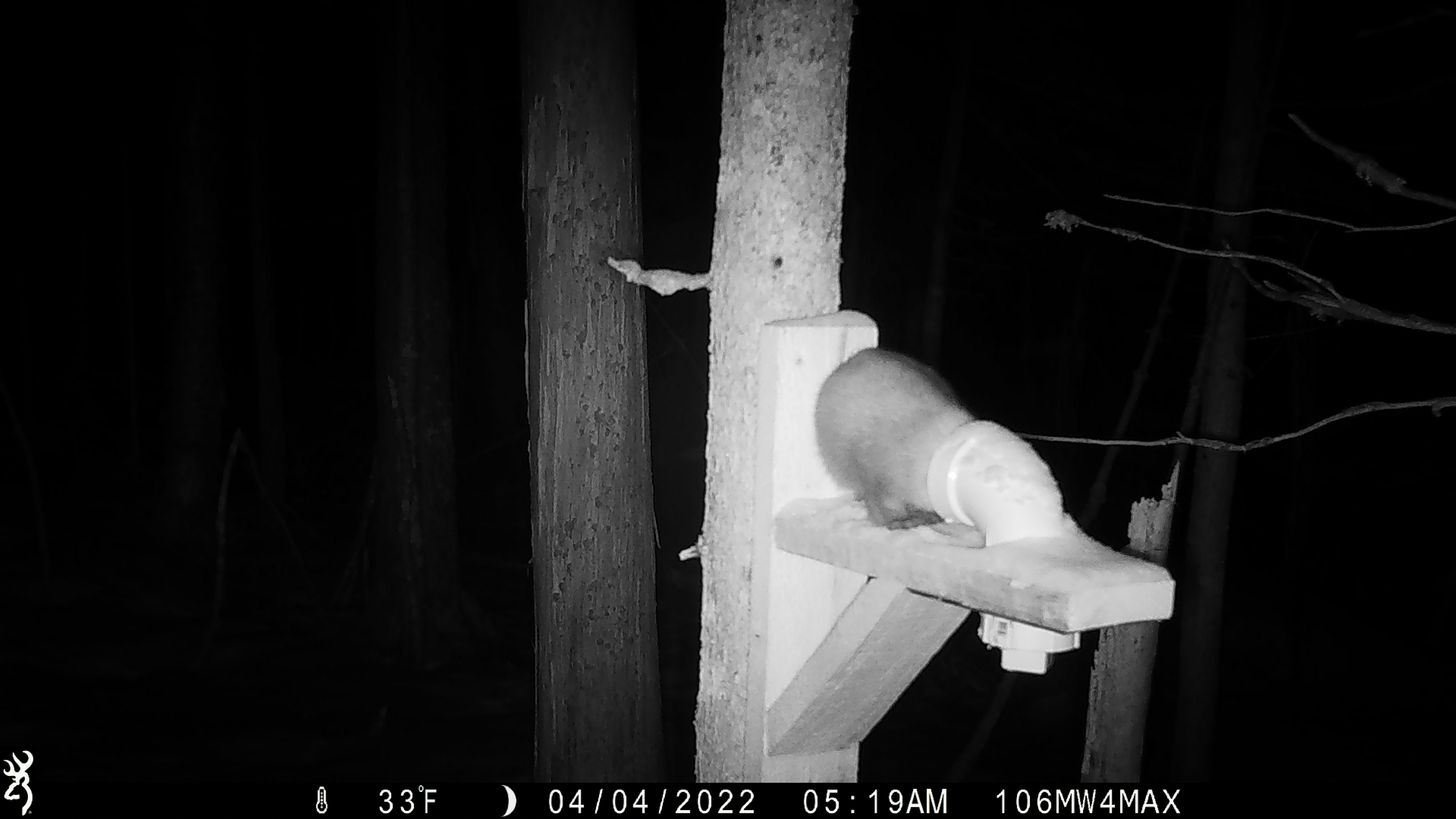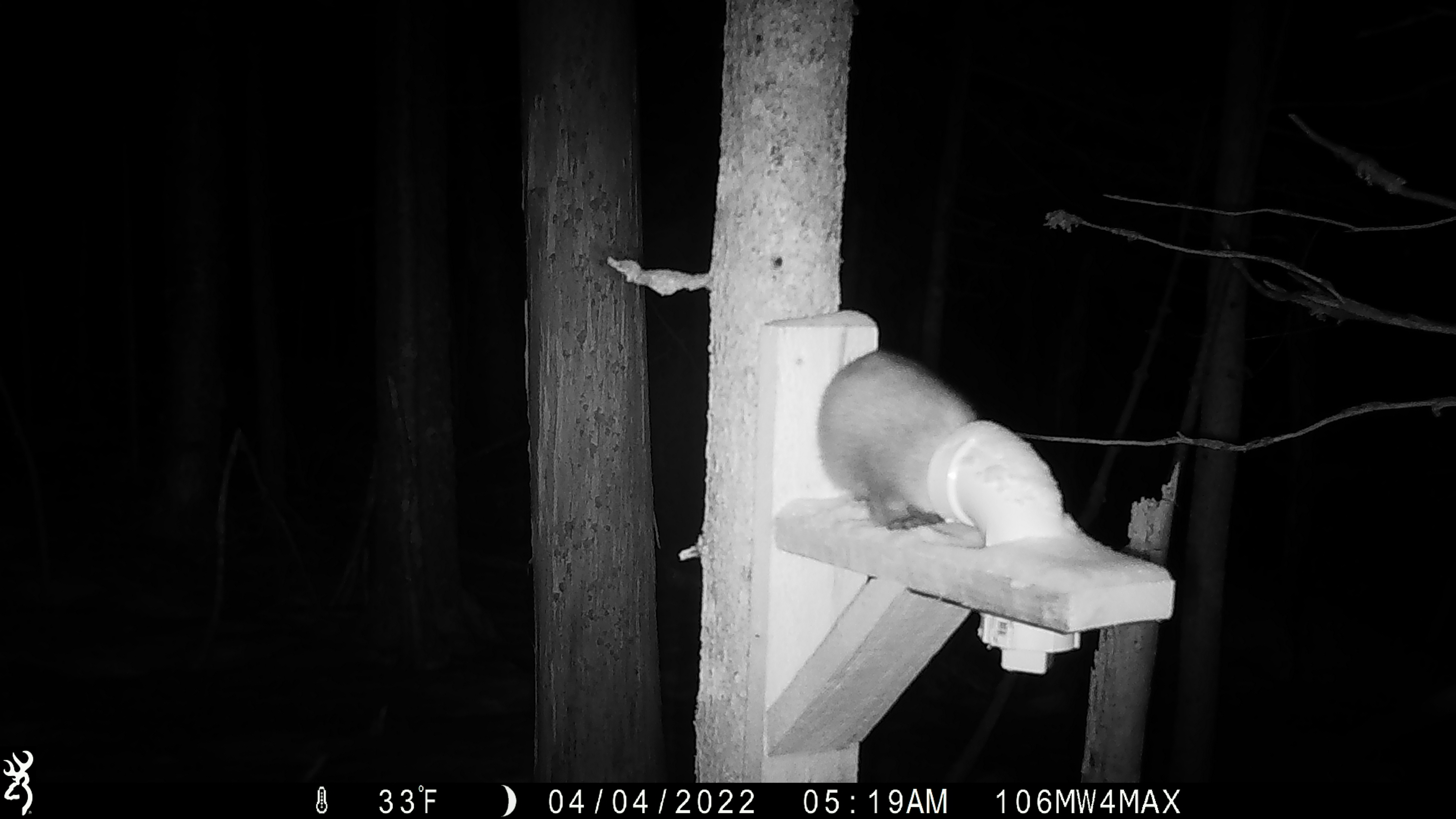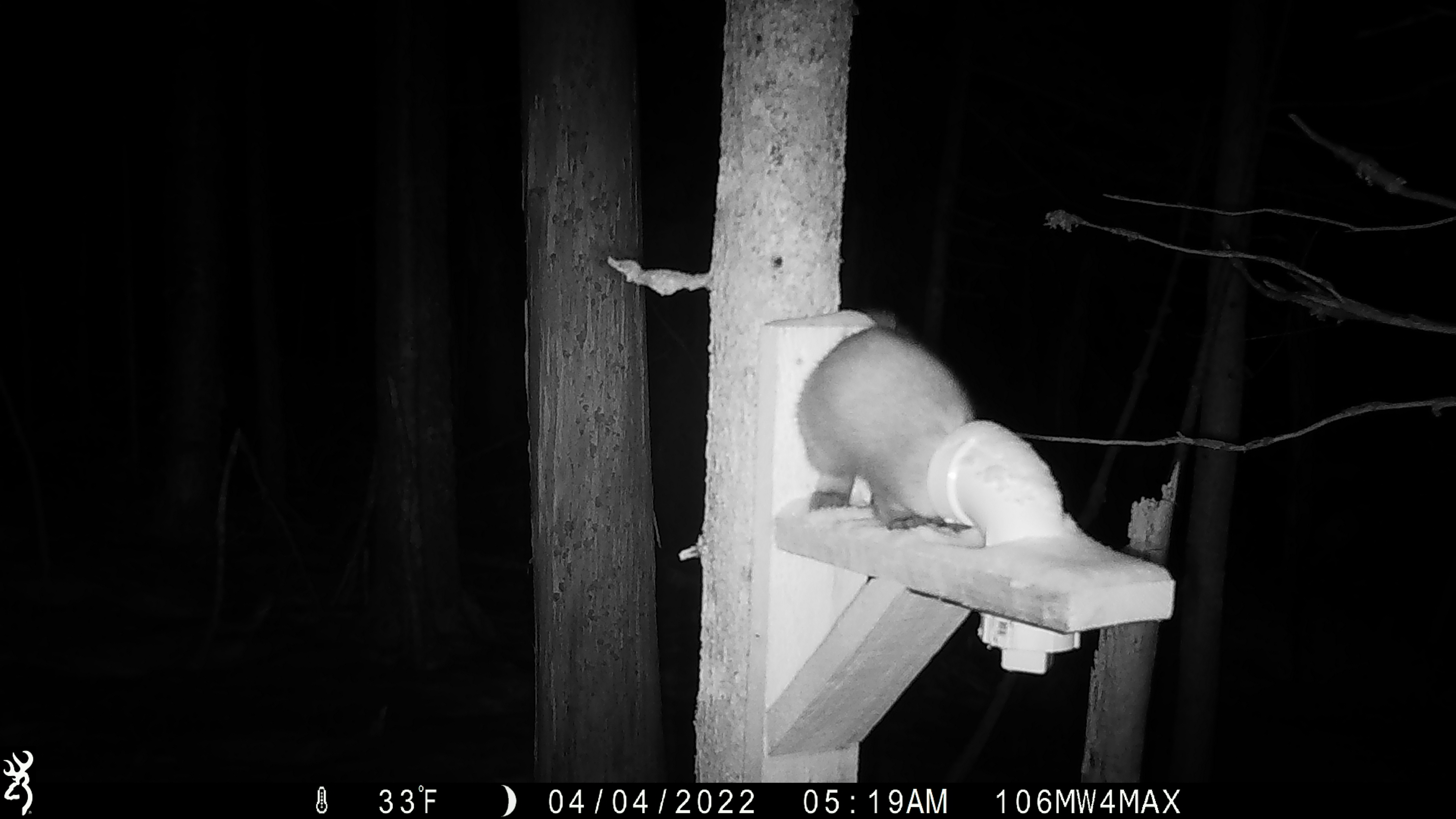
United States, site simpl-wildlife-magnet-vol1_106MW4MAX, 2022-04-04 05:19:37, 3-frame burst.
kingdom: Animalia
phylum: Chordata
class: Mammalia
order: Carnivora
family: Mustelidae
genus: Martes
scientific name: Martes americana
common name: american marten